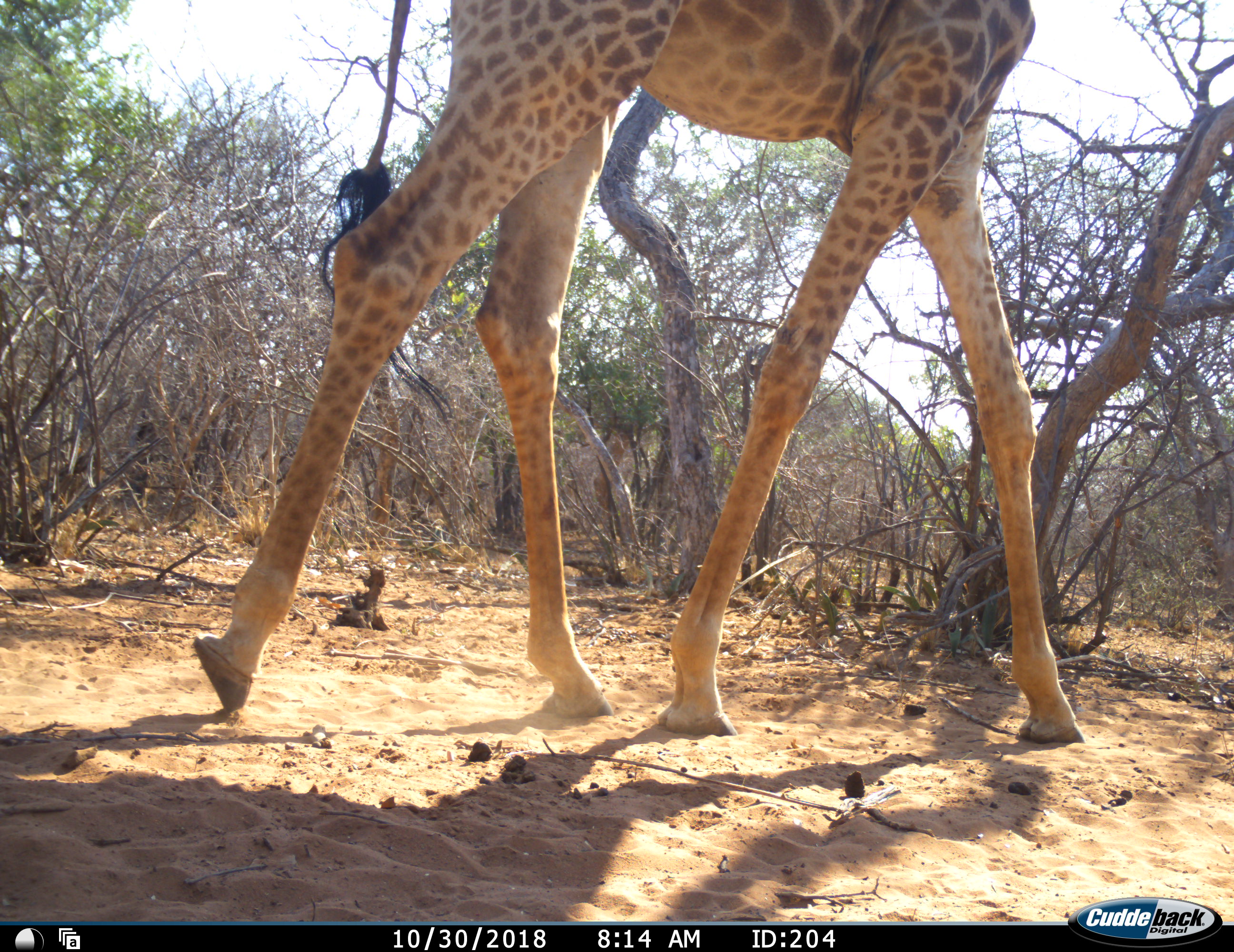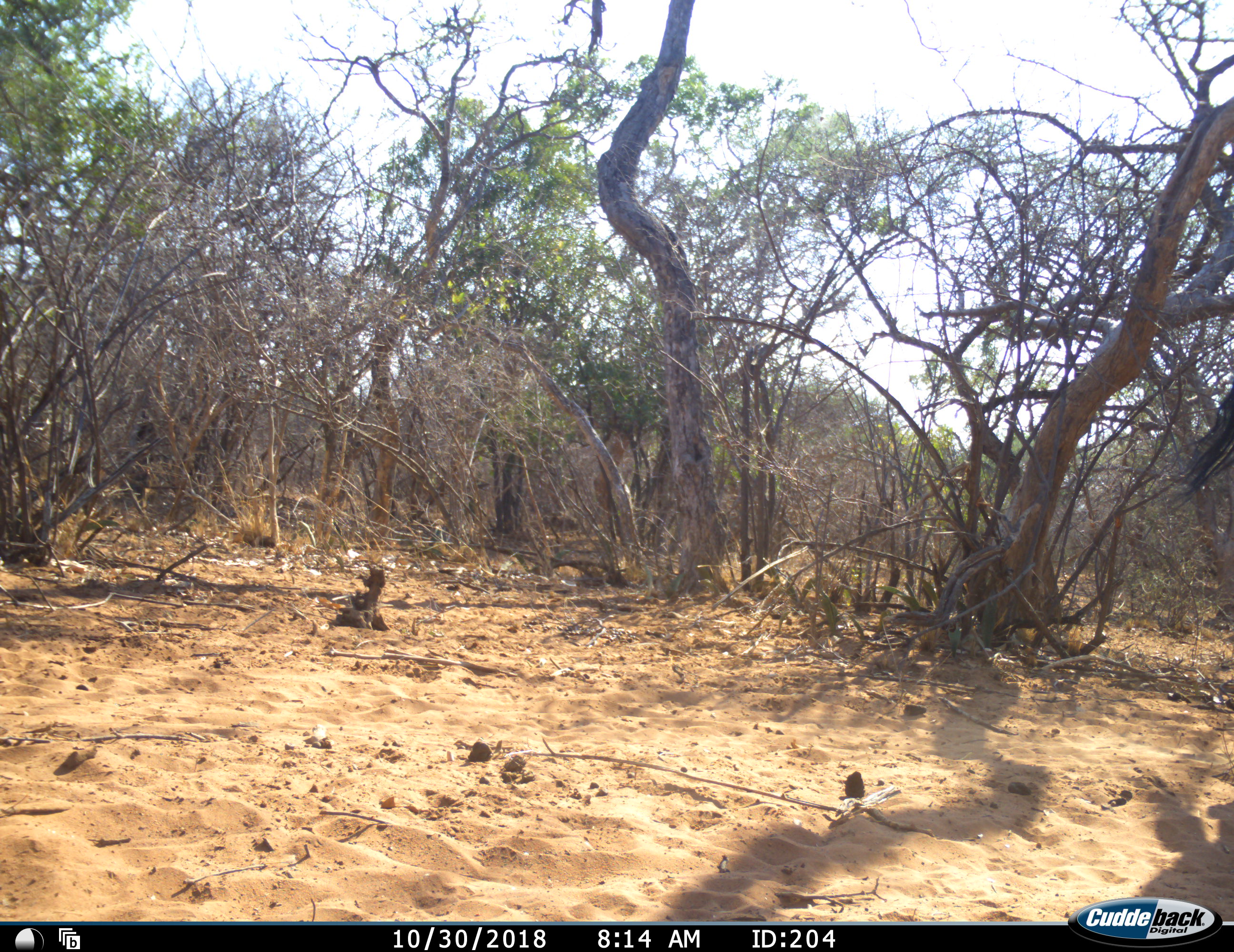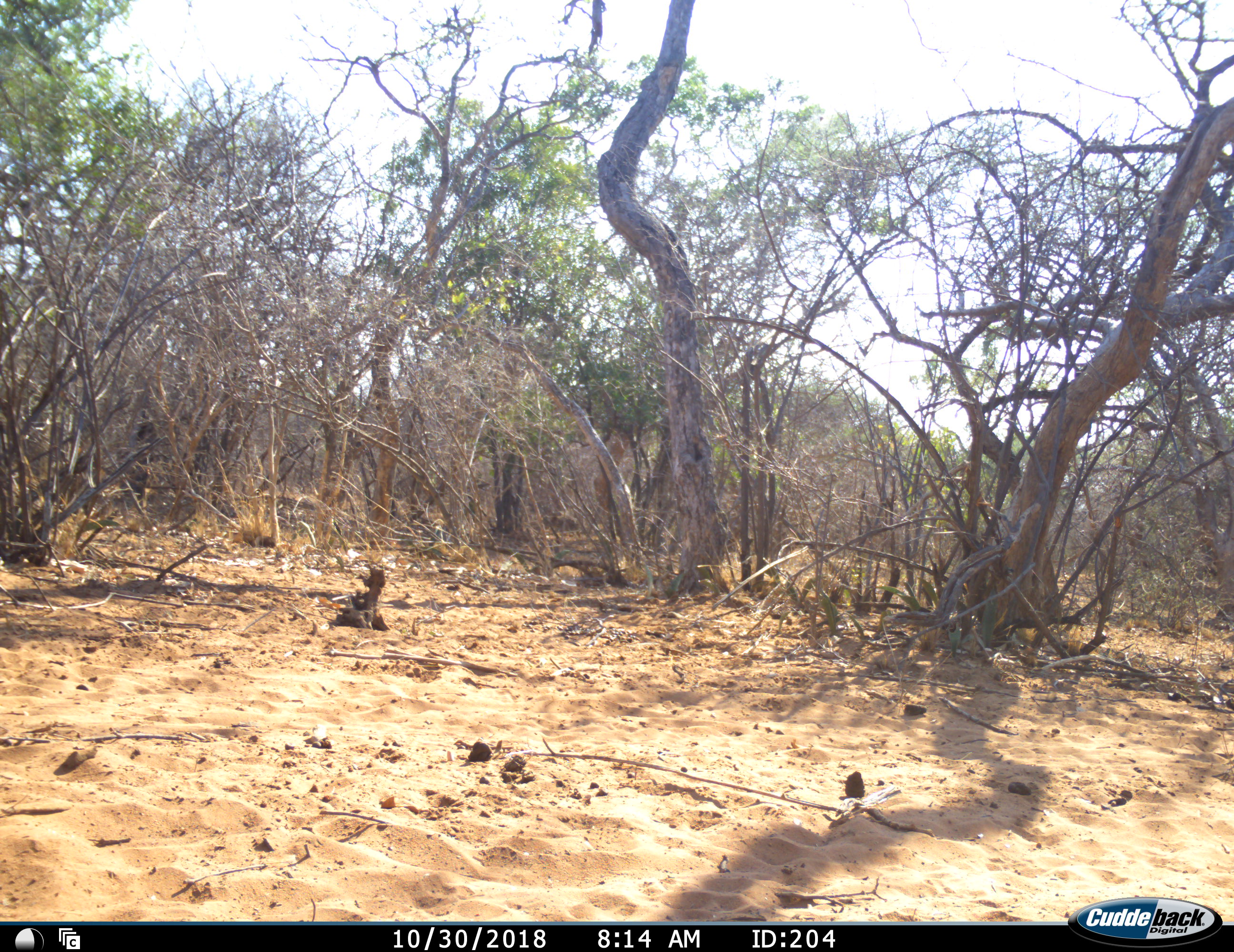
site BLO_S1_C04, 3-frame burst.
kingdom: Animalia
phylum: Chordata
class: Mammalia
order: Artiodactyla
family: Giraffidae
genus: Giraffa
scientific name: Giraffa camelopardalis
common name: giraffe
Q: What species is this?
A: Giraffe (Giraffa camelopardalis).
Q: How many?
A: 1.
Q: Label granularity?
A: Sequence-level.